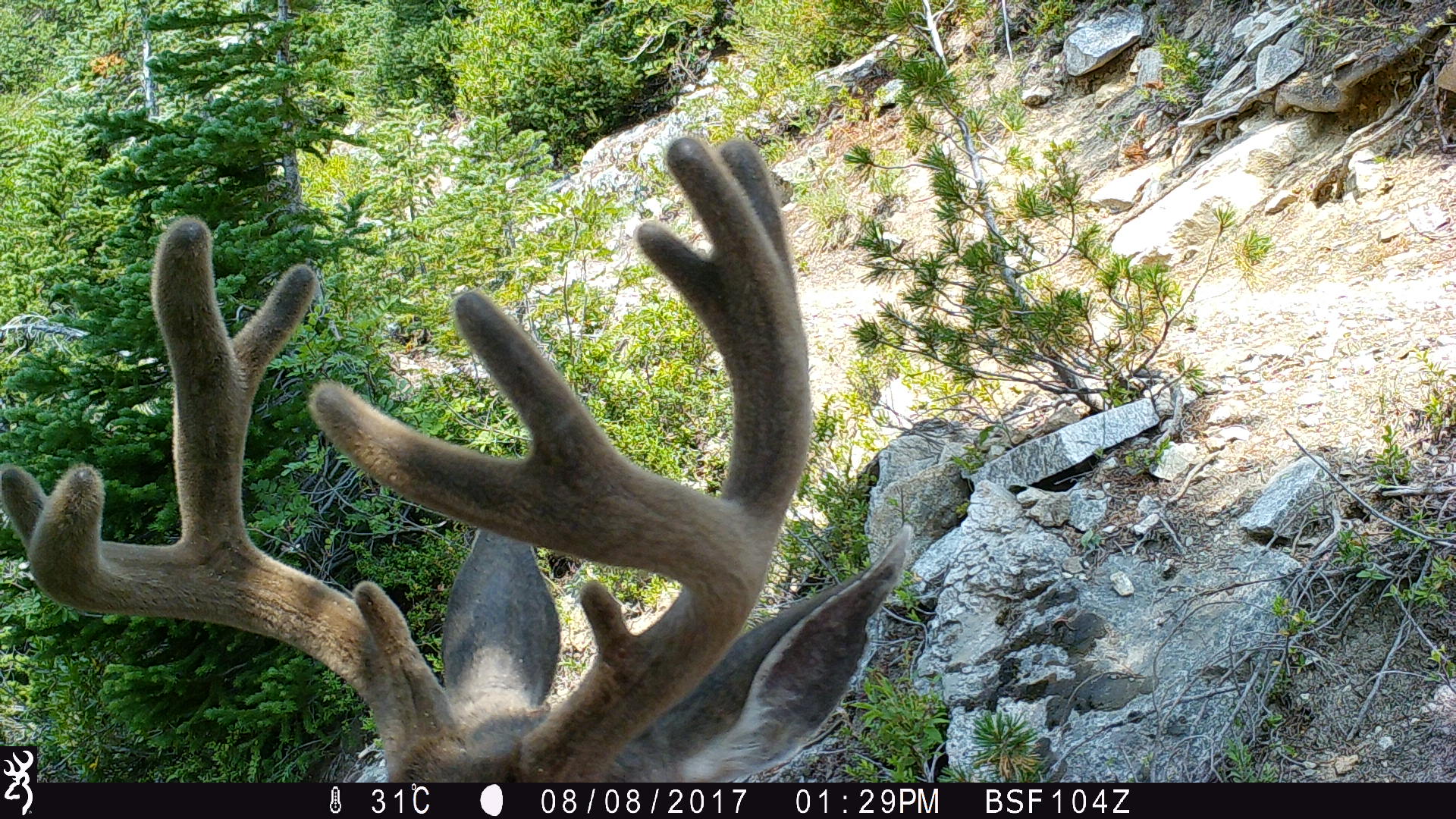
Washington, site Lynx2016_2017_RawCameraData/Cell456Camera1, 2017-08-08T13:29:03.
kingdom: Animalia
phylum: Chordata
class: Mammalia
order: Artiodactyla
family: Cervidae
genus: Odocoileus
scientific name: Odocoileus hemionus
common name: mule deer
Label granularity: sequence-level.